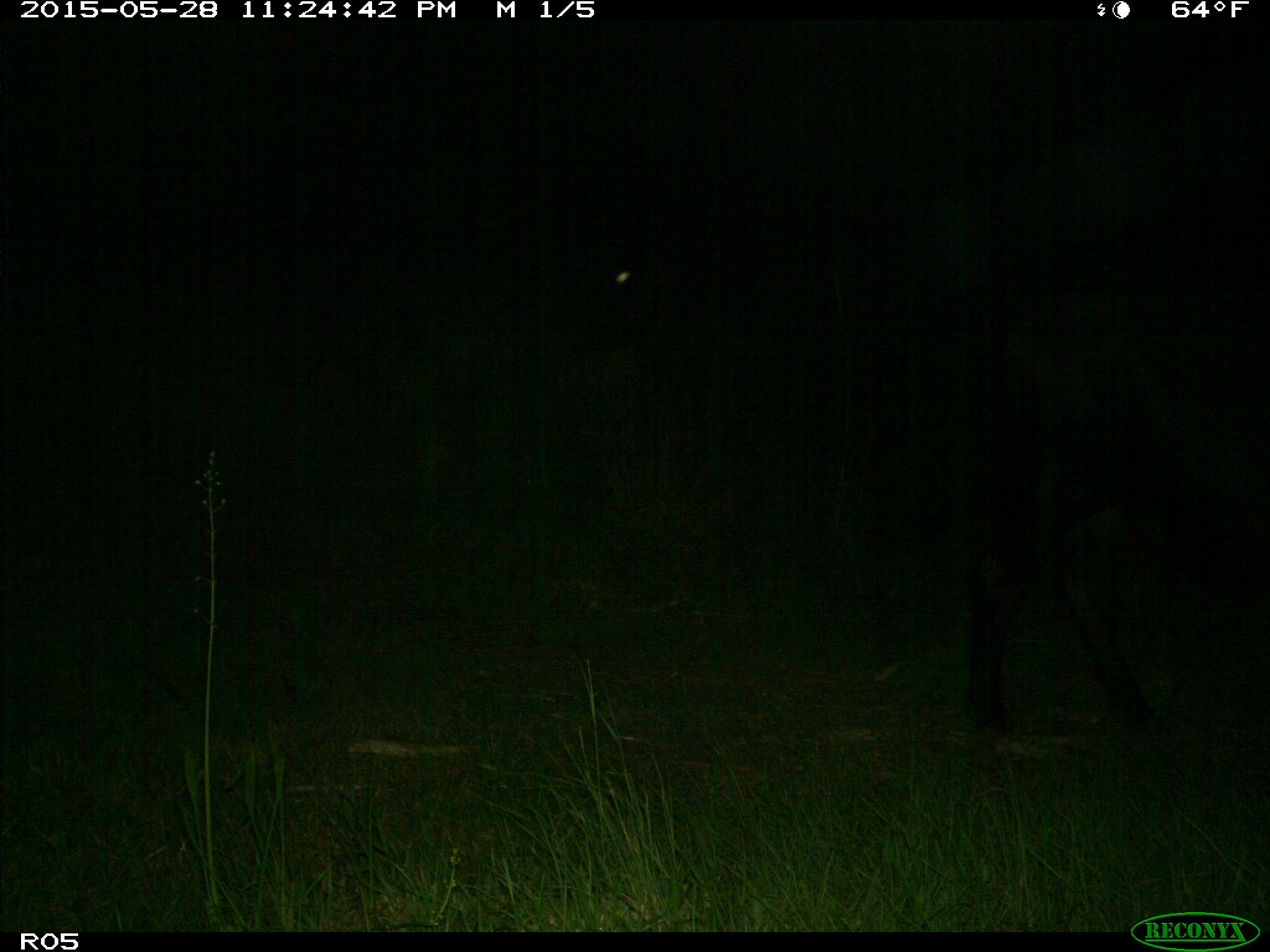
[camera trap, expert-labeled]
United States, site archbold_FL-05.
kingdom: Animalia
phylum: Chordata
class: Mammalia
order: Artiodactyla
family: Bovidae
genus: Bos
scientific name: Bos taurus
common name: domestic cow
Bos taurus (domestic cow).